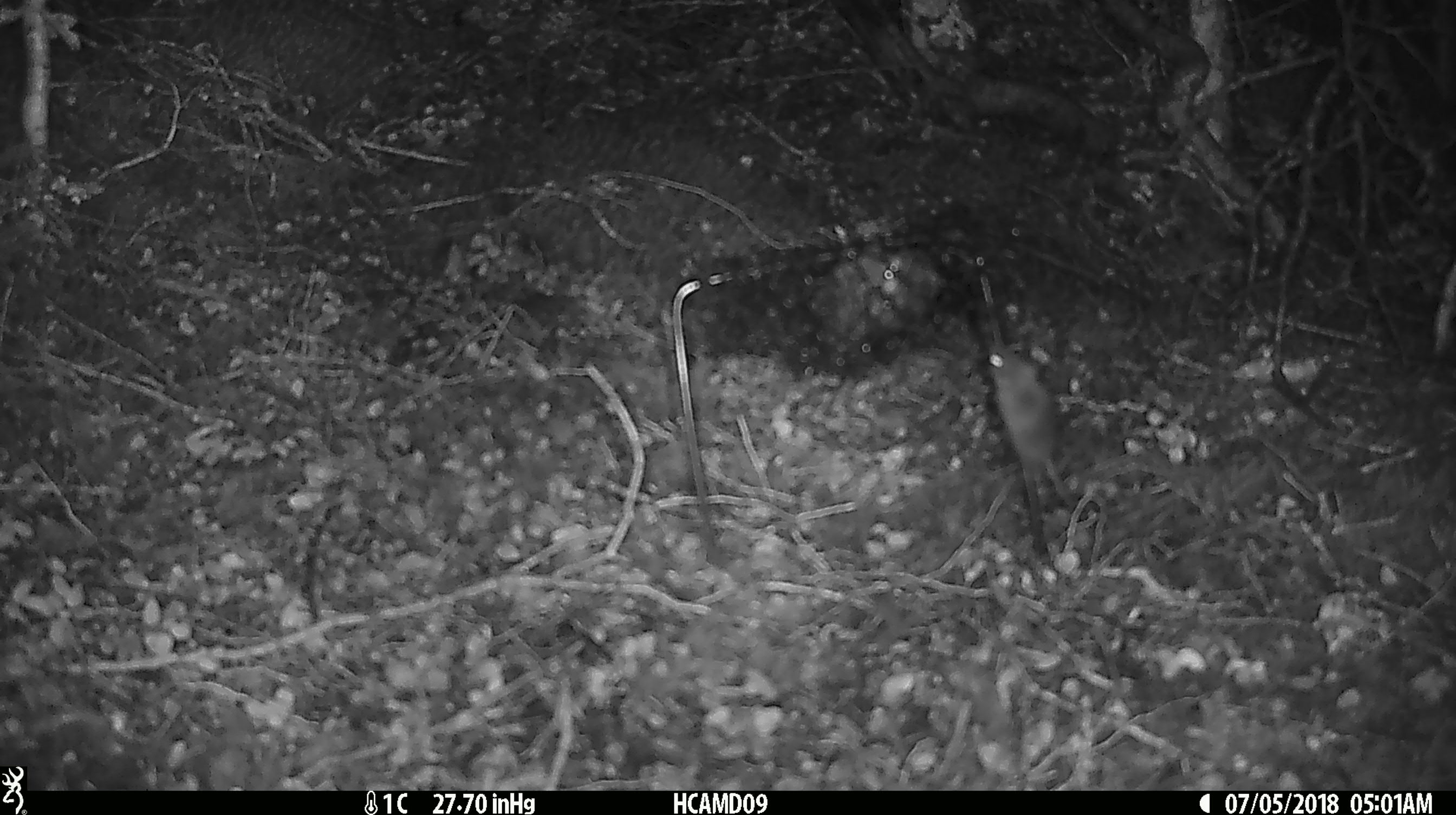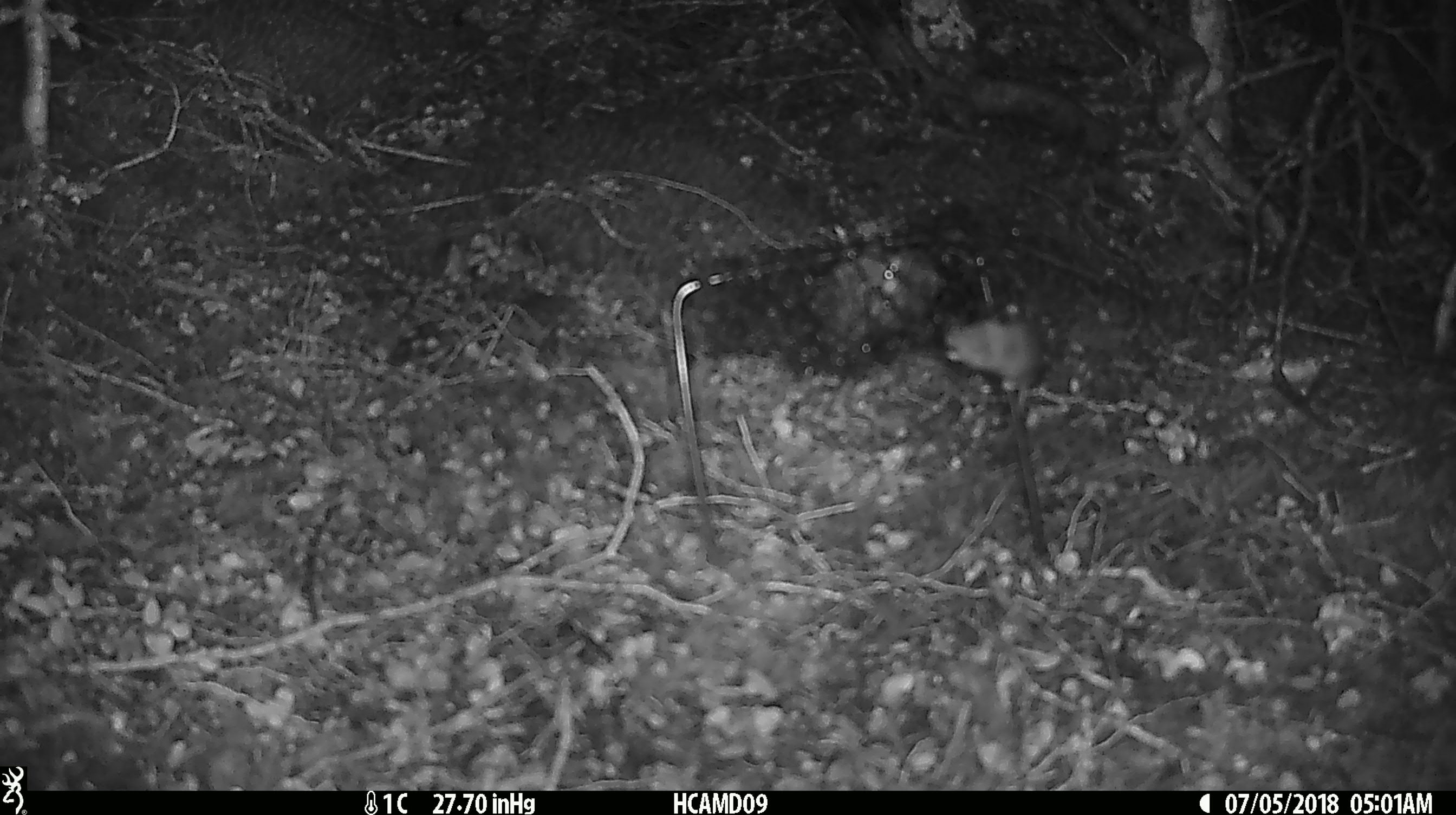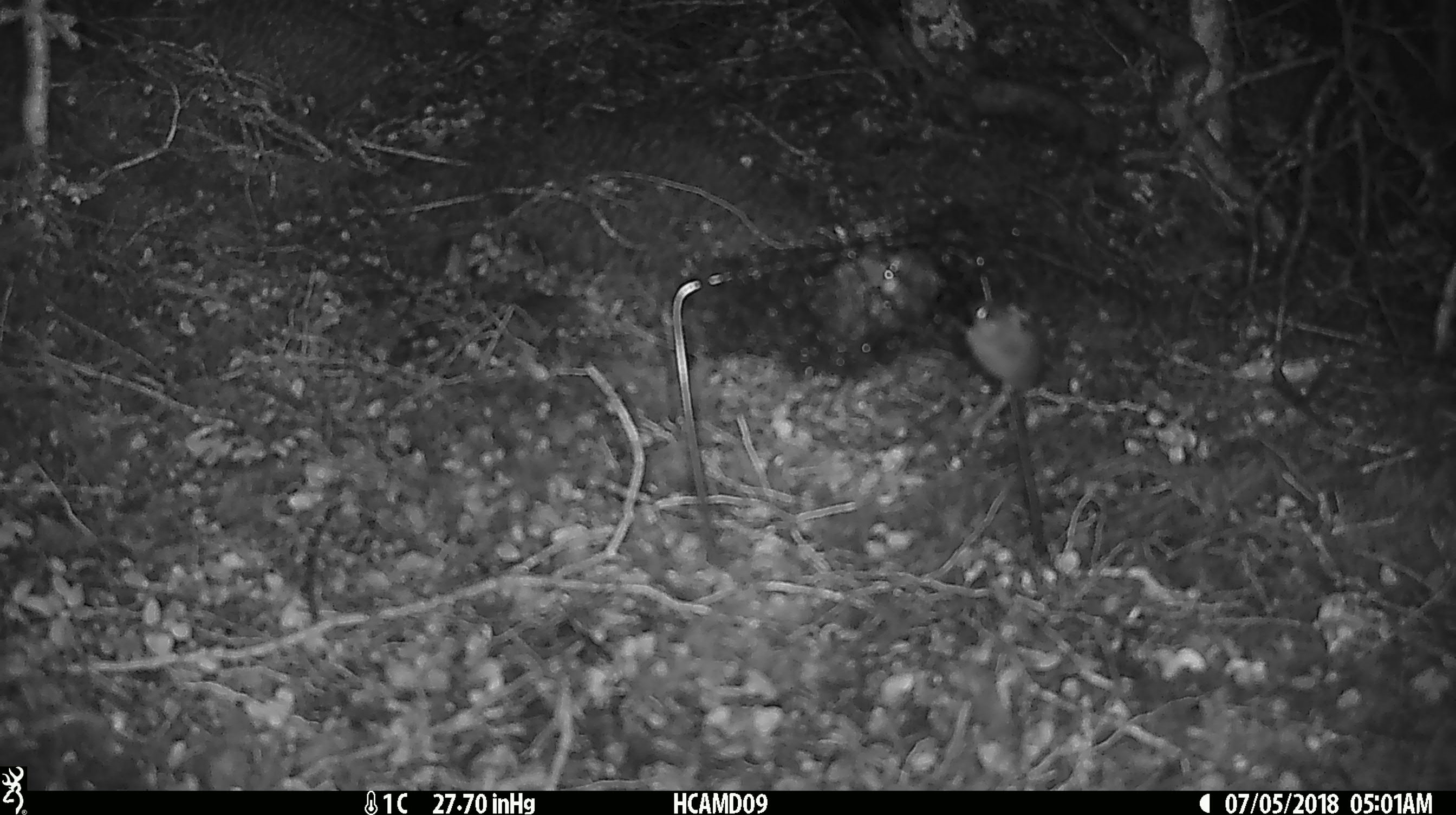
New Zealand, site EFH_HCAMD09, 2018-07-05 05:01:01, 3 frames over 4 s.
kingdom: Animalia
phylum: Chordata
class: Mammalia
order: Rodentia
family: Muridae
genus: Mus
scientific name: Mus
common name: mouse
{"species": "mouse (Mus)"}